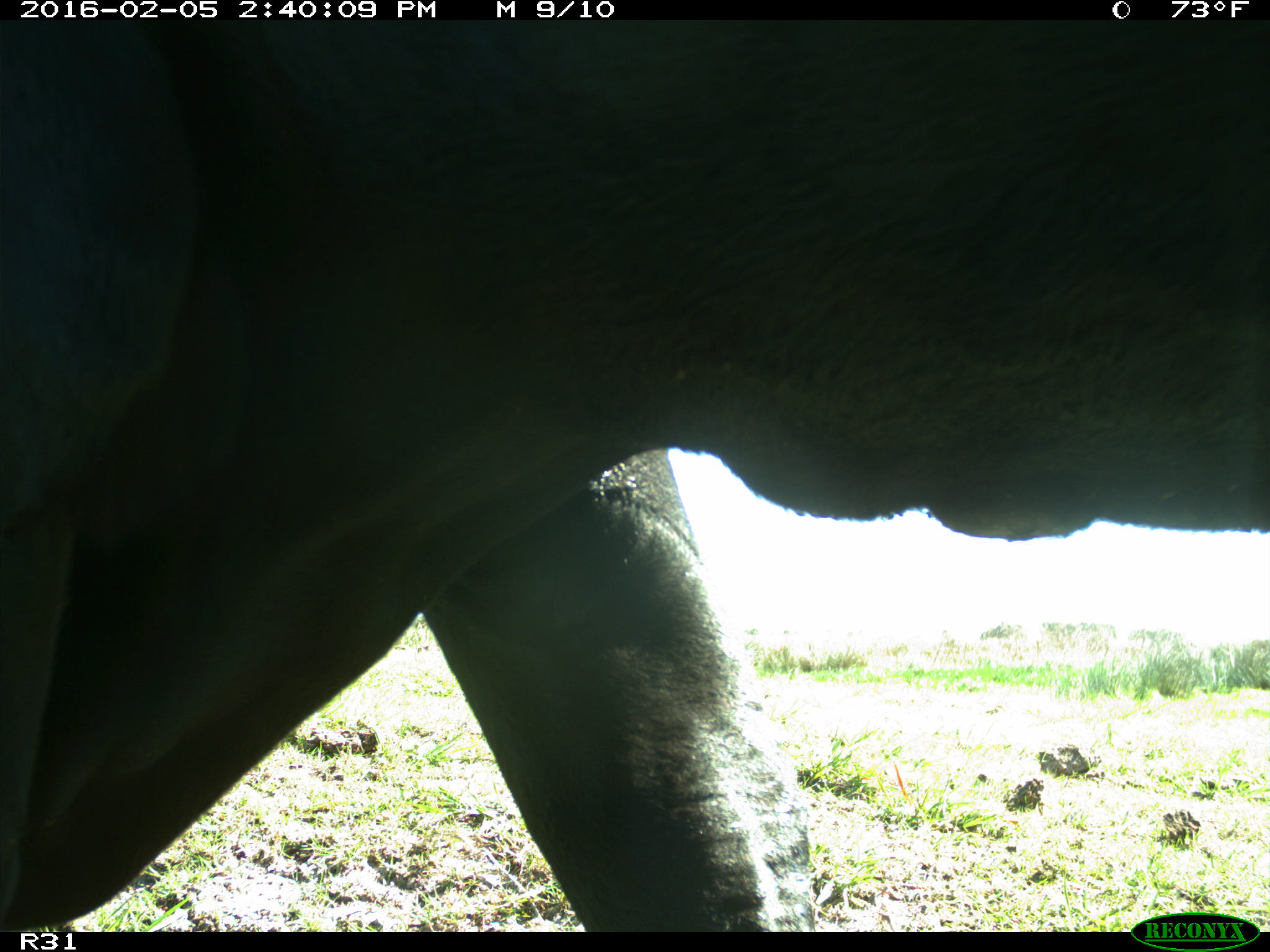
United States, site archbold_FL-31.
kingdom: Animalia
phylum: Chordata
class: Mammalia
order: Artiodactyla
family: Bovidae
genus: Bos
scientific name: Bos taurus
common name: domestic cow